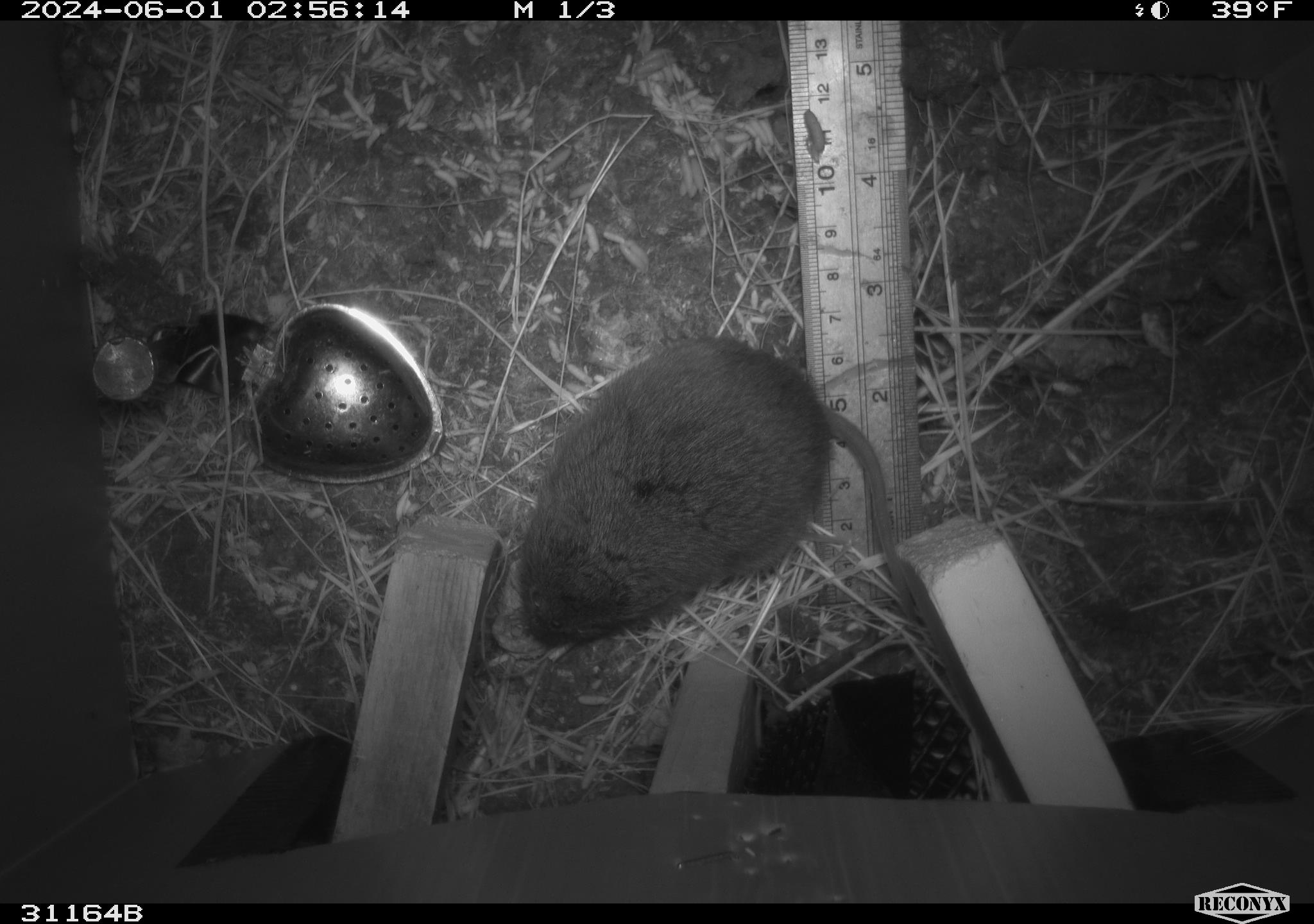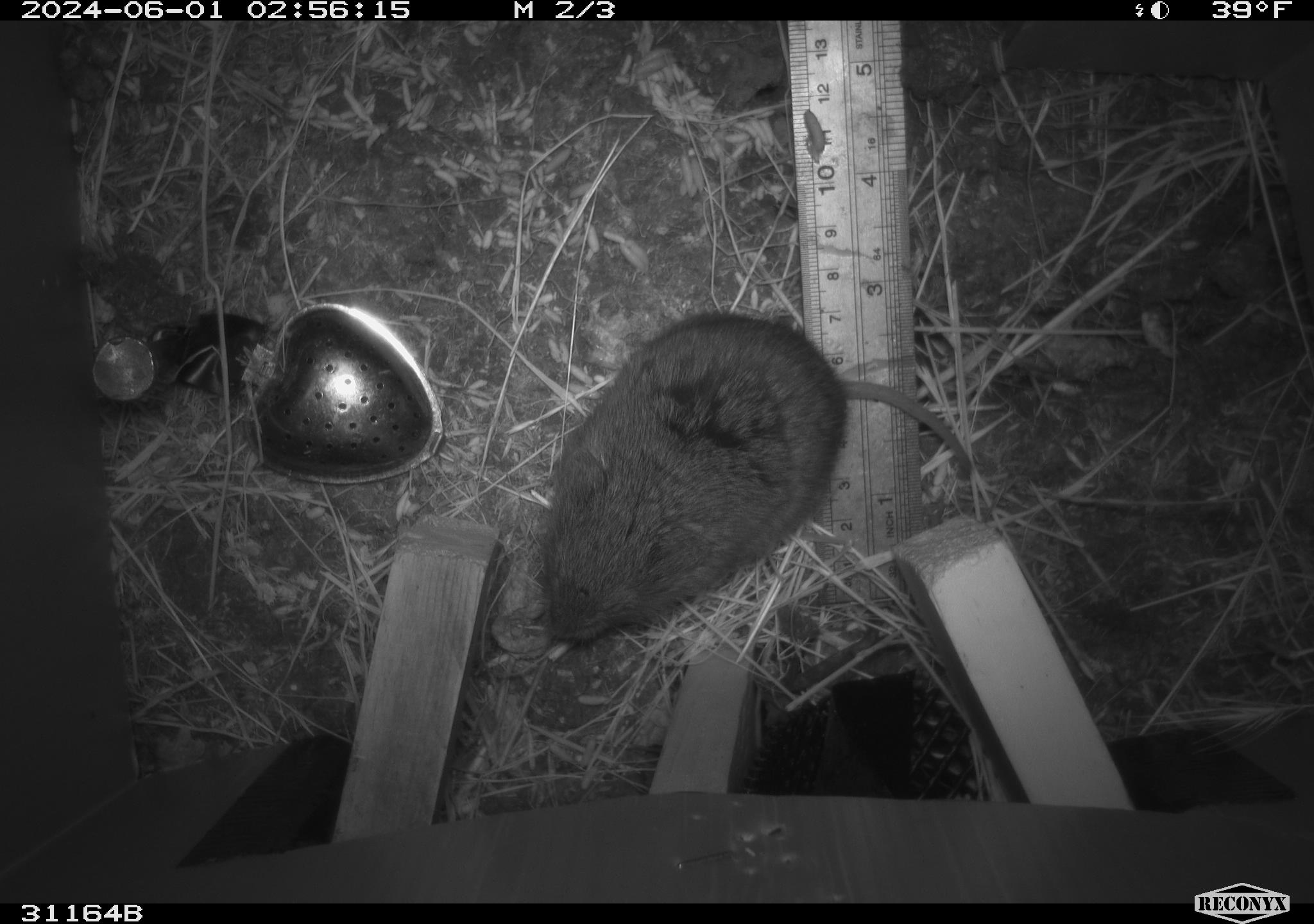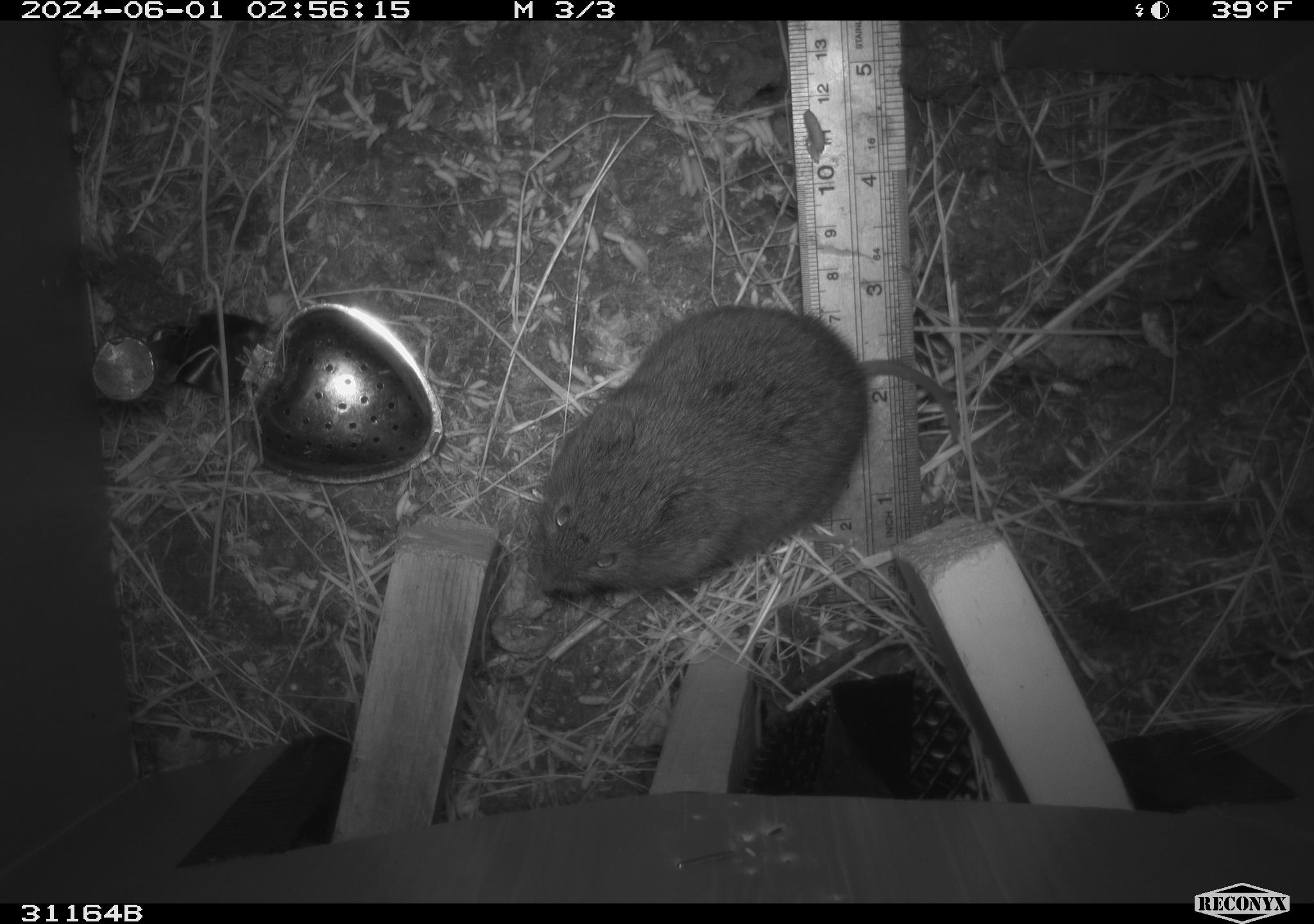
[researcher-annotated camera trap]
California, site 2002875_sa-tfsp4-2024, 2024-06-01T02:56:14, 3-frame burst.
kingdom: Animalia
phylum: Chordata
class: Mammalia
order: Rodentia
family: Cricetidae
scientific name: Arvicolinae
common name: voles, lemmings, and muskrats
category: arvicolinae subfamily